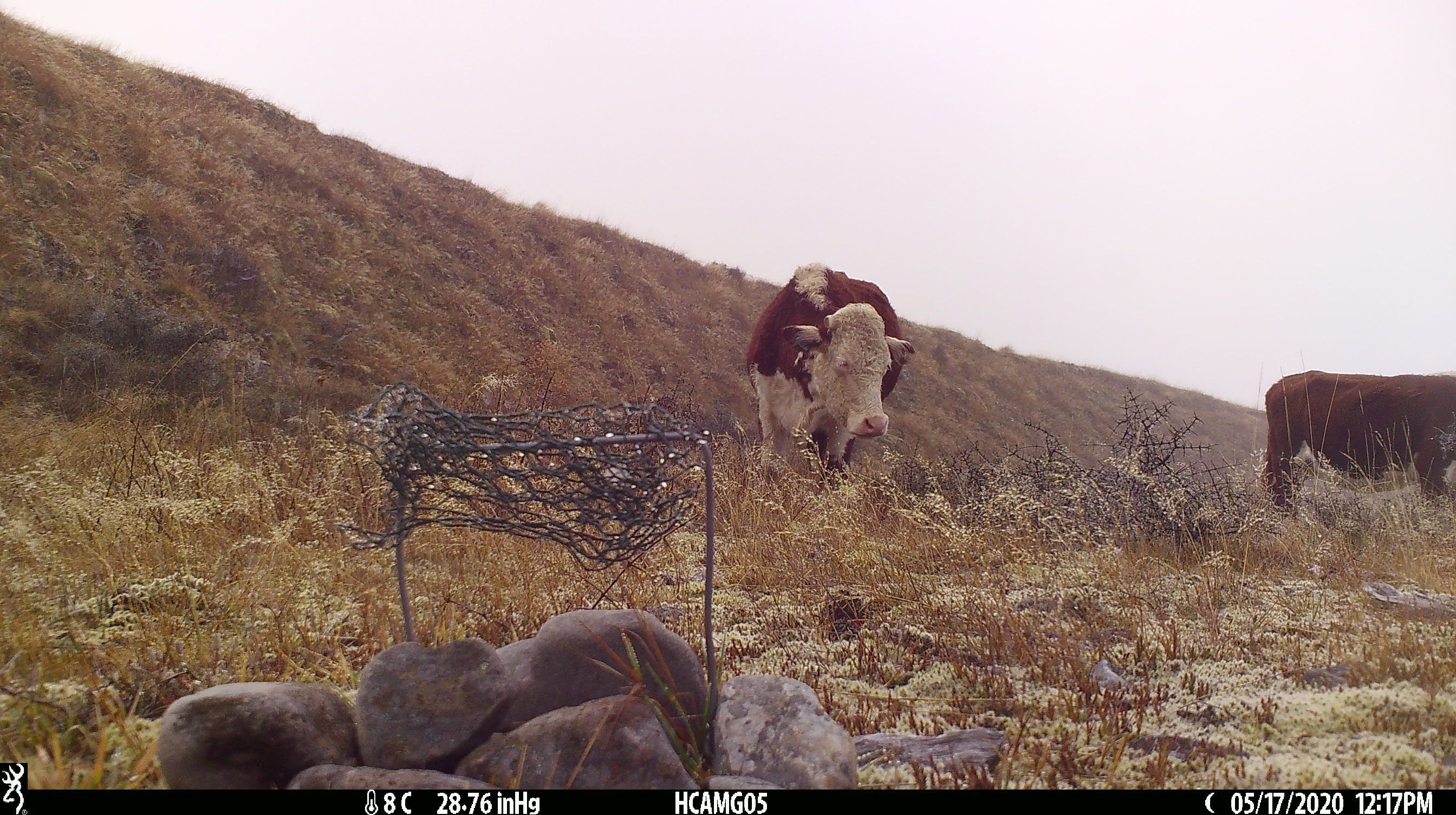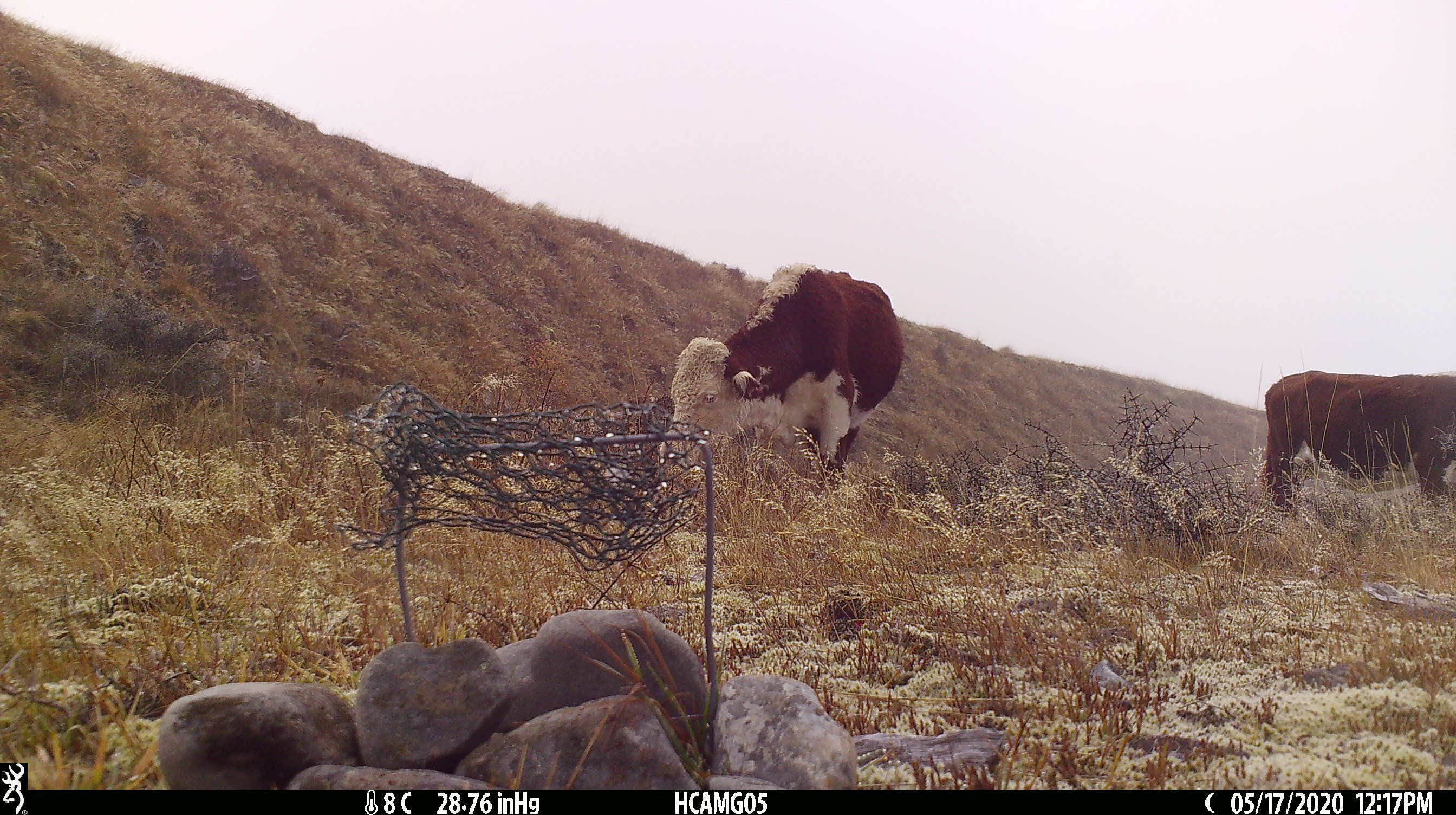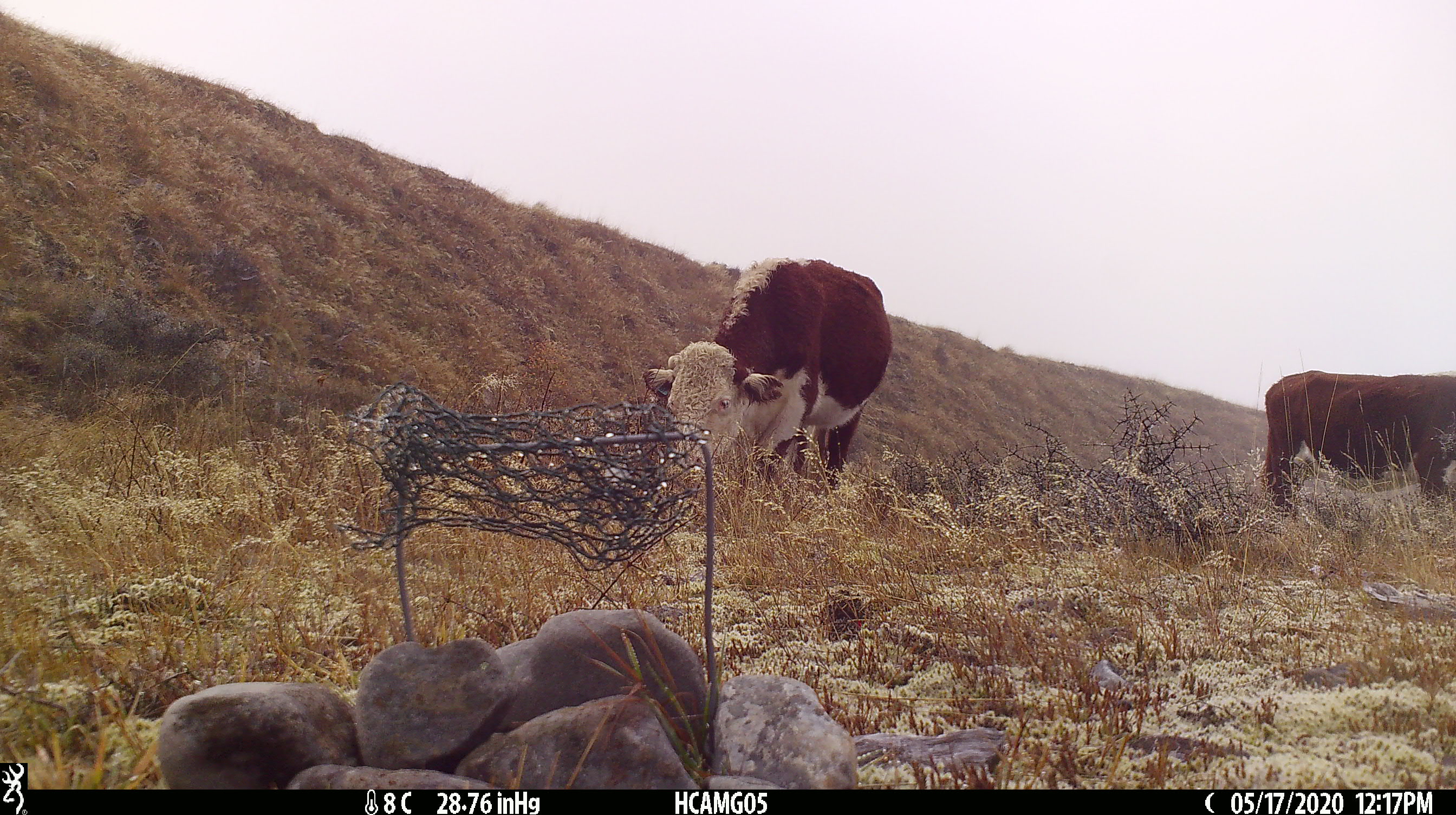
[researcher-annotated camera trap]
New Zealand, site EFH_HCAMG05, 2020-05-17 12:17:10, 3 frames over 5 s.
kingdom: Animalia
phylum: Chordata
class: Mammalia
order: Artiodactyla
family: Bovidae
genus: Bos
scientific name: Bos taurus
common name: domestic cow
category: cow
Cow (domestic cow) (Bos taurus).